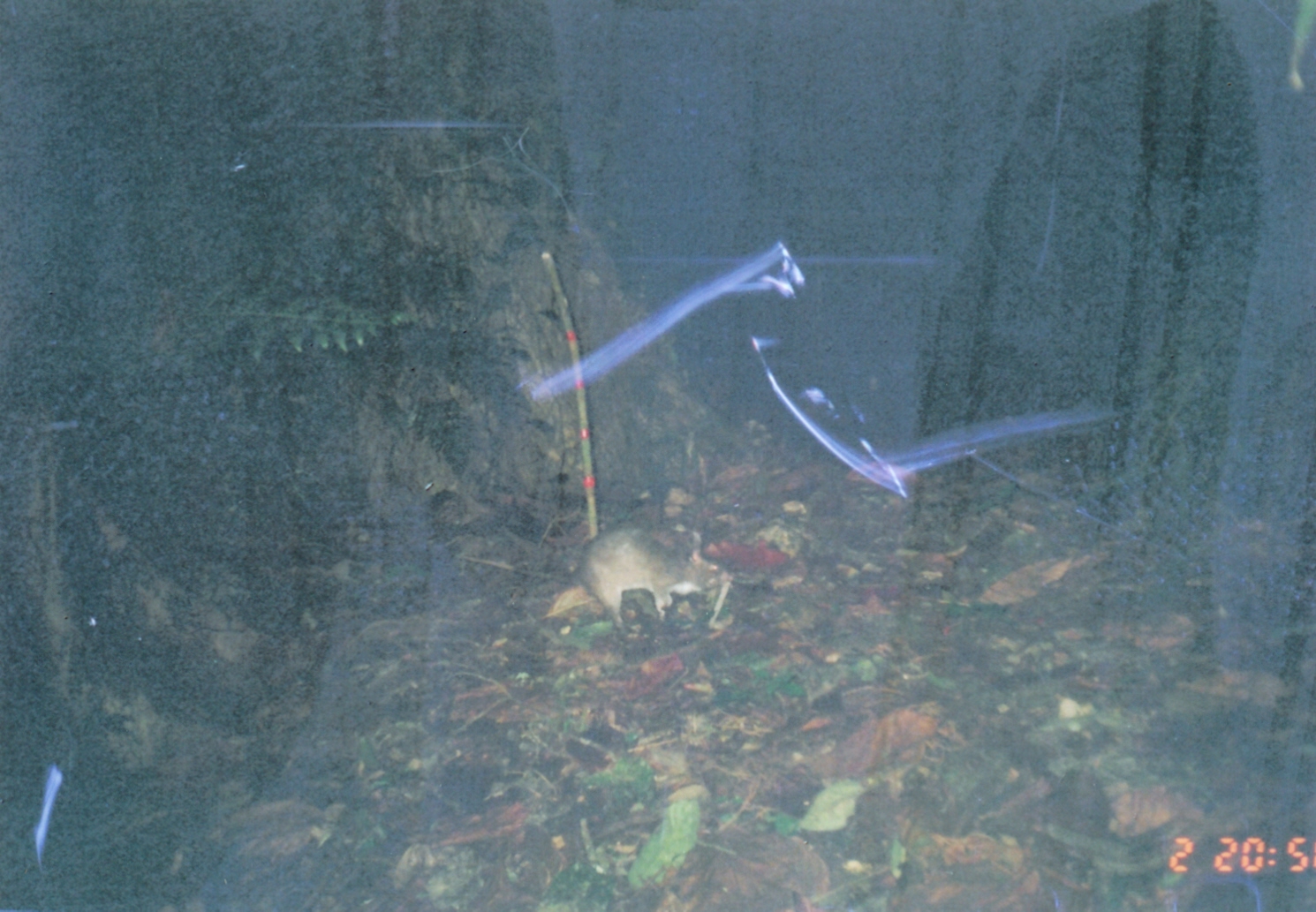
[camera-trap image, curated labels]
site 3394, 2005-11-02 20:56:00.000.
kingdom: Animalia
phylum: Chordata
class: Mammalia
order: Rodentia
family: Nesomyidae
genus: Cricetomys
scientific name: Cricetomys gambianus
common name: african giant pouched rat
Cricetomys gambianus (african giant pouched rat), count 1.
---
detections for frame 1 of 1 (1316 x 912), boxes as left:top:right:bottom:
cricetomys gambianus: 452:523:736:636